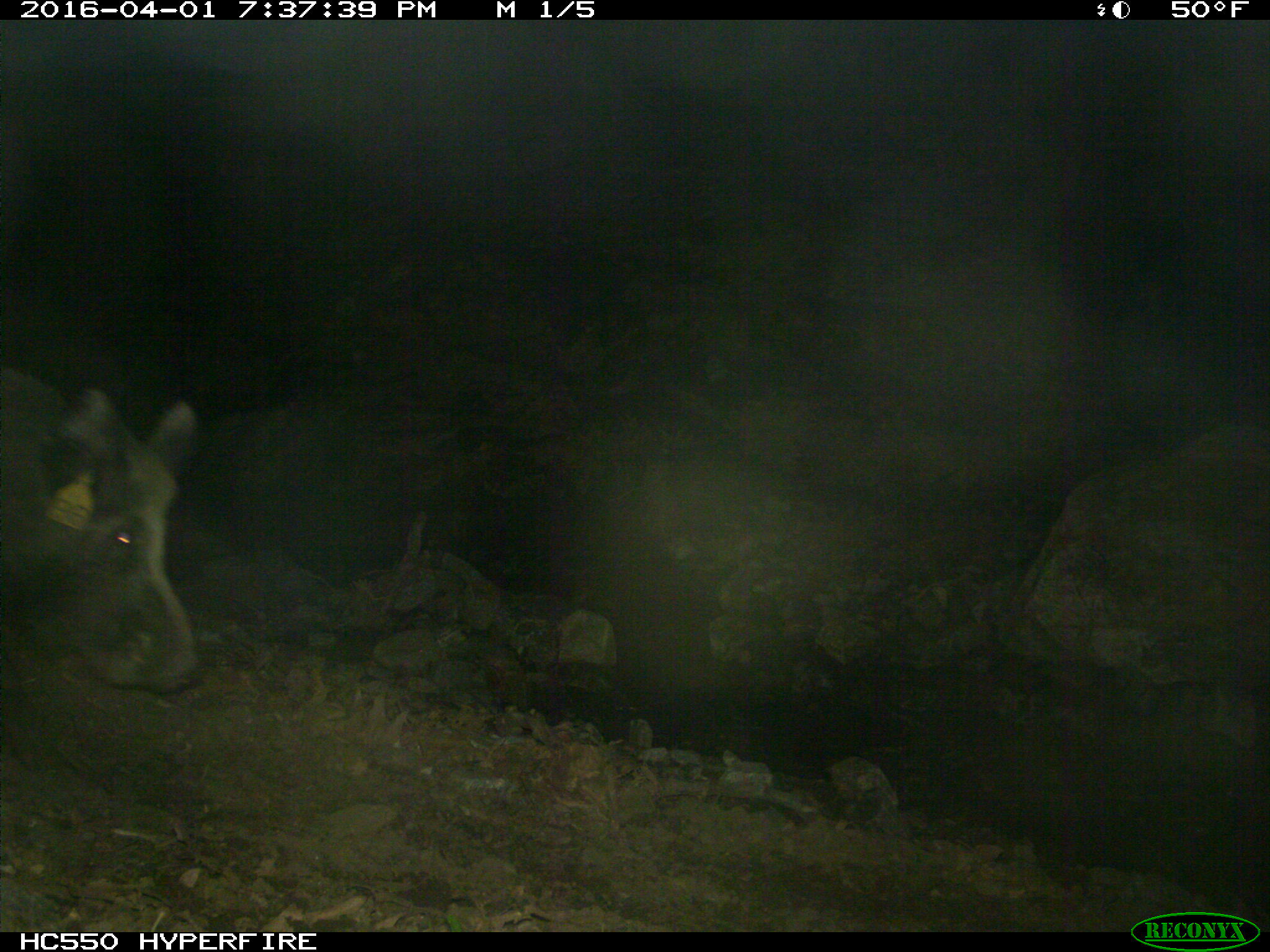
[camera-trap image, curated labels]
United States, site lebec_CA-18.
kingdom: Animalia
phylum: Chordata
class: Mammalia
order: Artiodactyla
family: Suidae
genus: Sus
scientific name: Sus scrofa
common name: wild boar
Sus scrofa (wild boar).